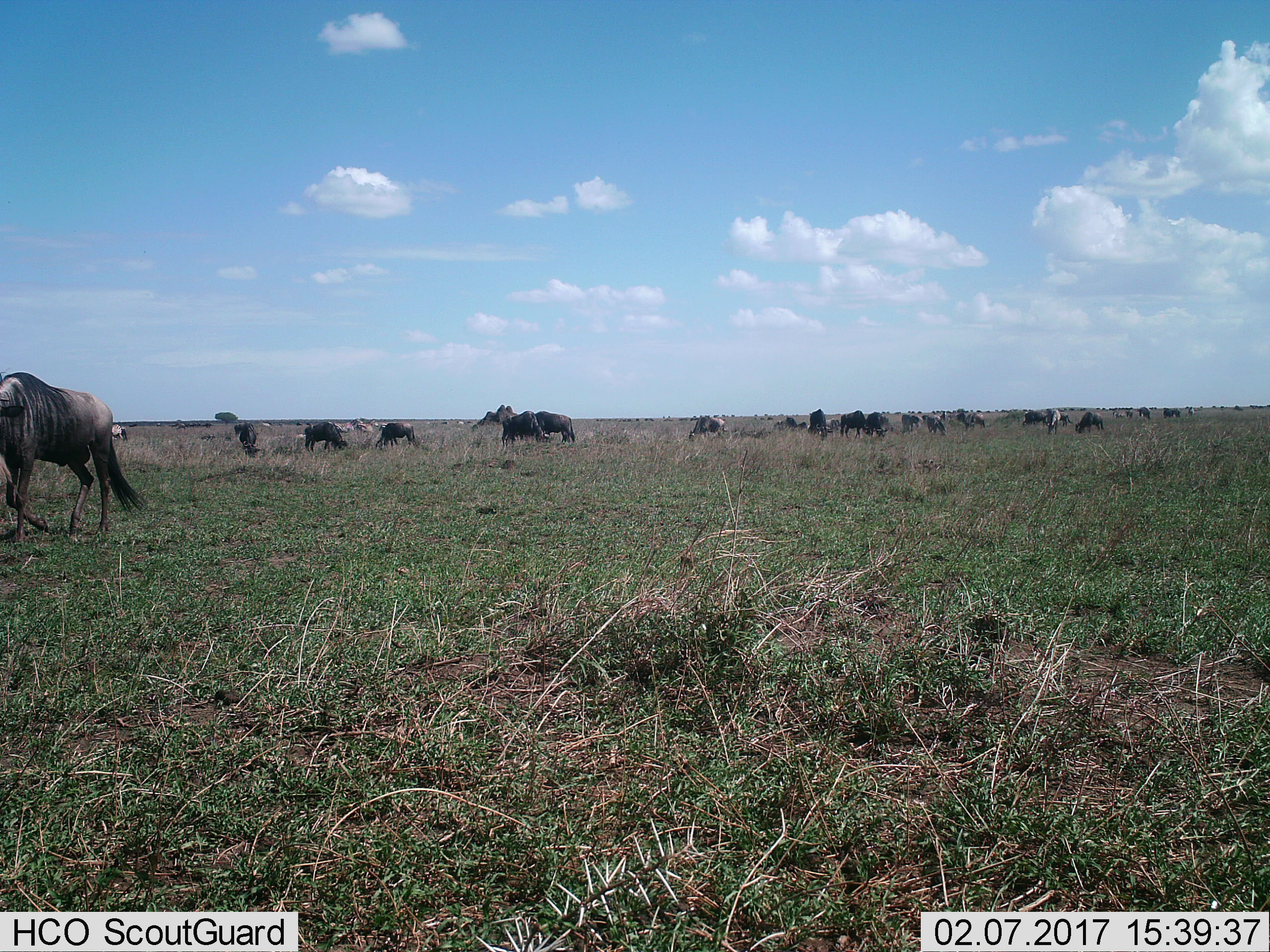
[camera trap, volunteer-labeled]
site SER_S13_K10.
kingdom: Animalia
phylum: Chordata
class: Mammalia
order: Artiodactyla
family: Bovidae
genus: Connochaetes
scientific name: Connochaetes taurinus taurinus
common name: blue wildebeest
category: wildebeestblue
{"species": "wildebeestblue (blue wildebeest) (Connochaetes taurinus taurinus)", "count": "11-50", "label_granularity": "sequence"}